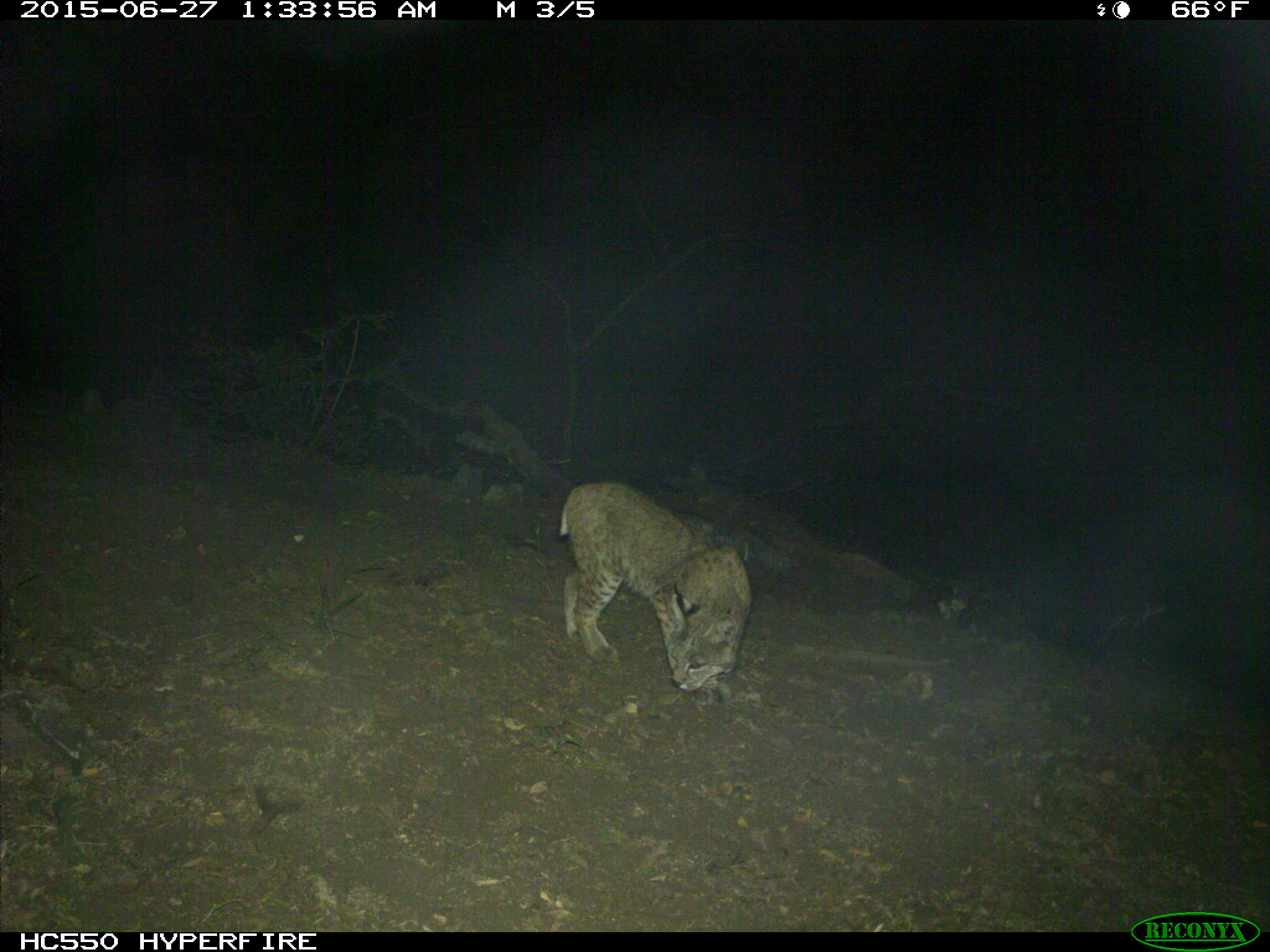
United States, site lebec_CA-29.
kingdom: Animalia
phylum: Chordata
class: Mammalia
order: Carnivora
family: Felidae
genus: Lynx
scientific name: Lynx rufus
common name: bobcat